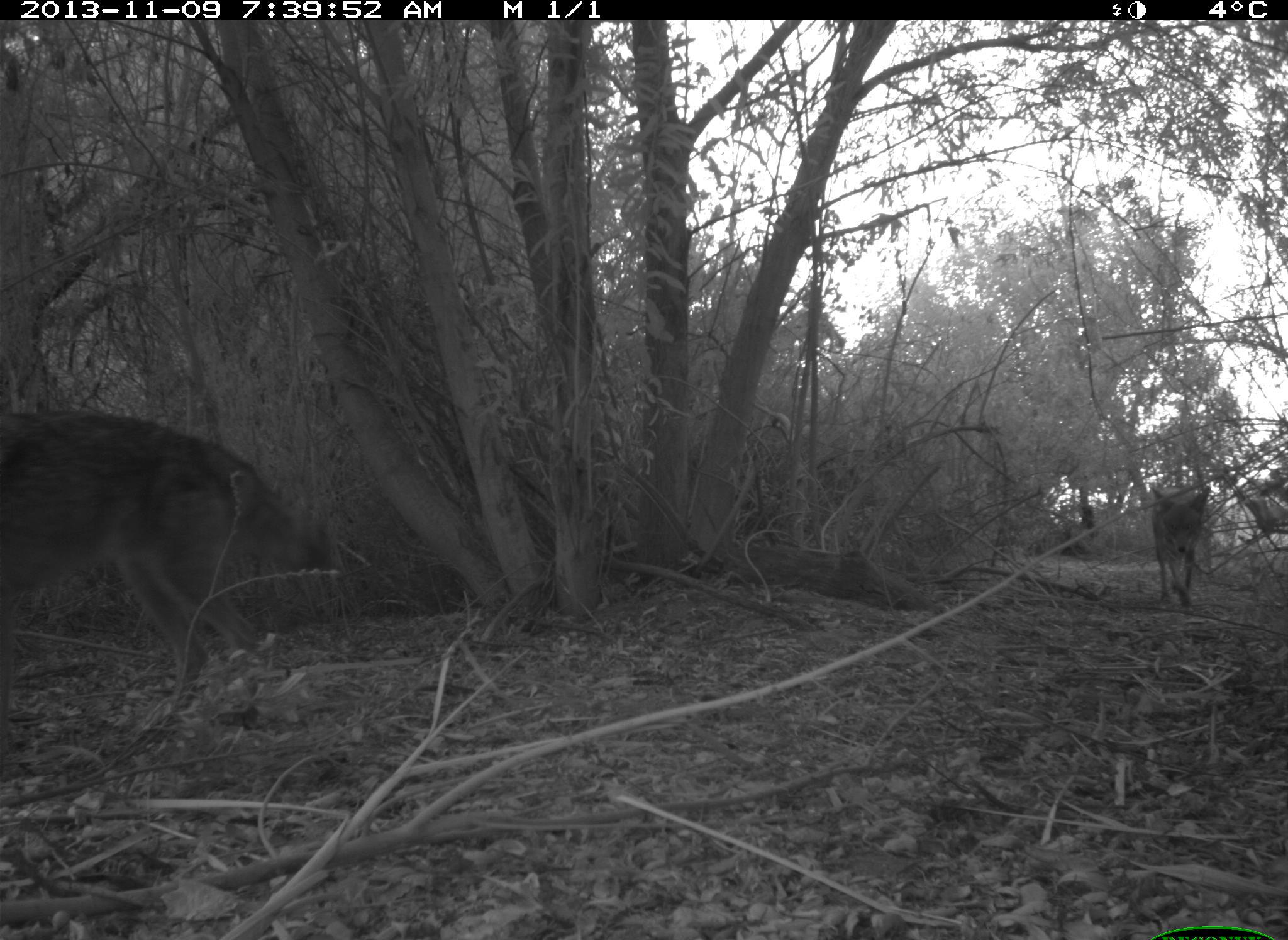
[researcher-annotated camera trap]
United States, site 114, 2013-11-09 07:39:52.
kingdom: Animalia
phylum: Chordata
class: Mammalia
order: Carnivora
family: Canidae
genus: Canis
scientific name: Canis latrans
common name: coyote